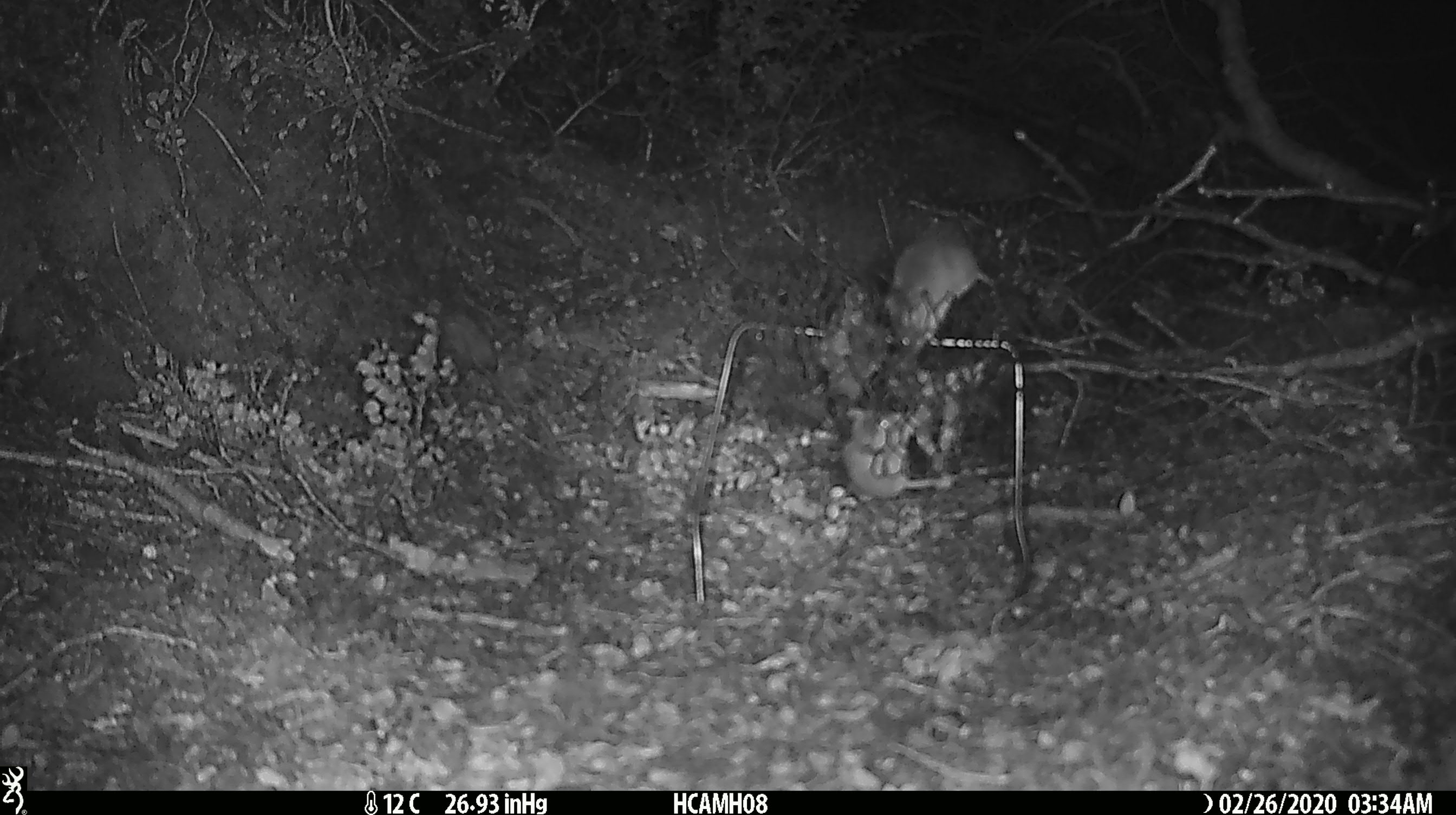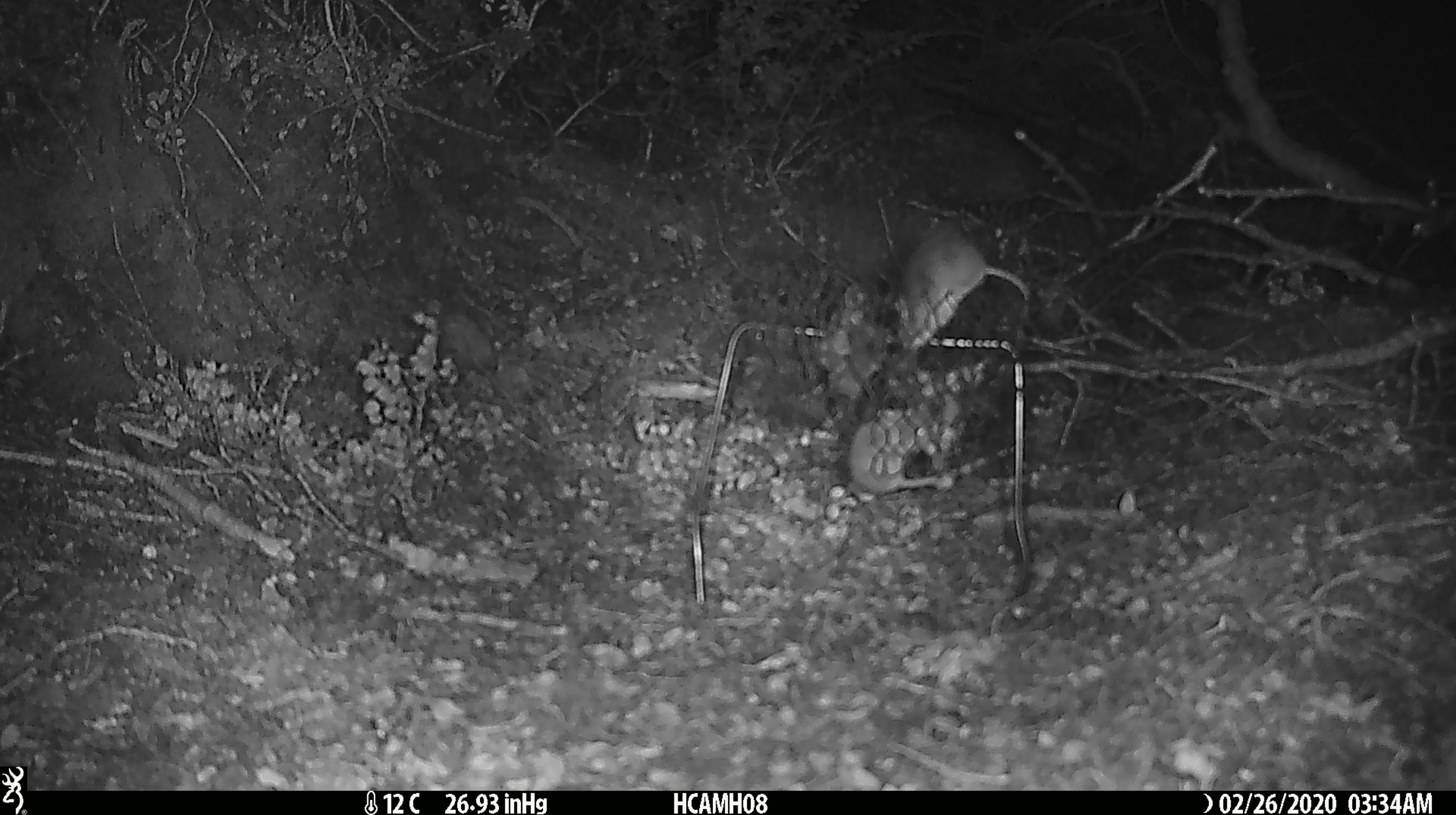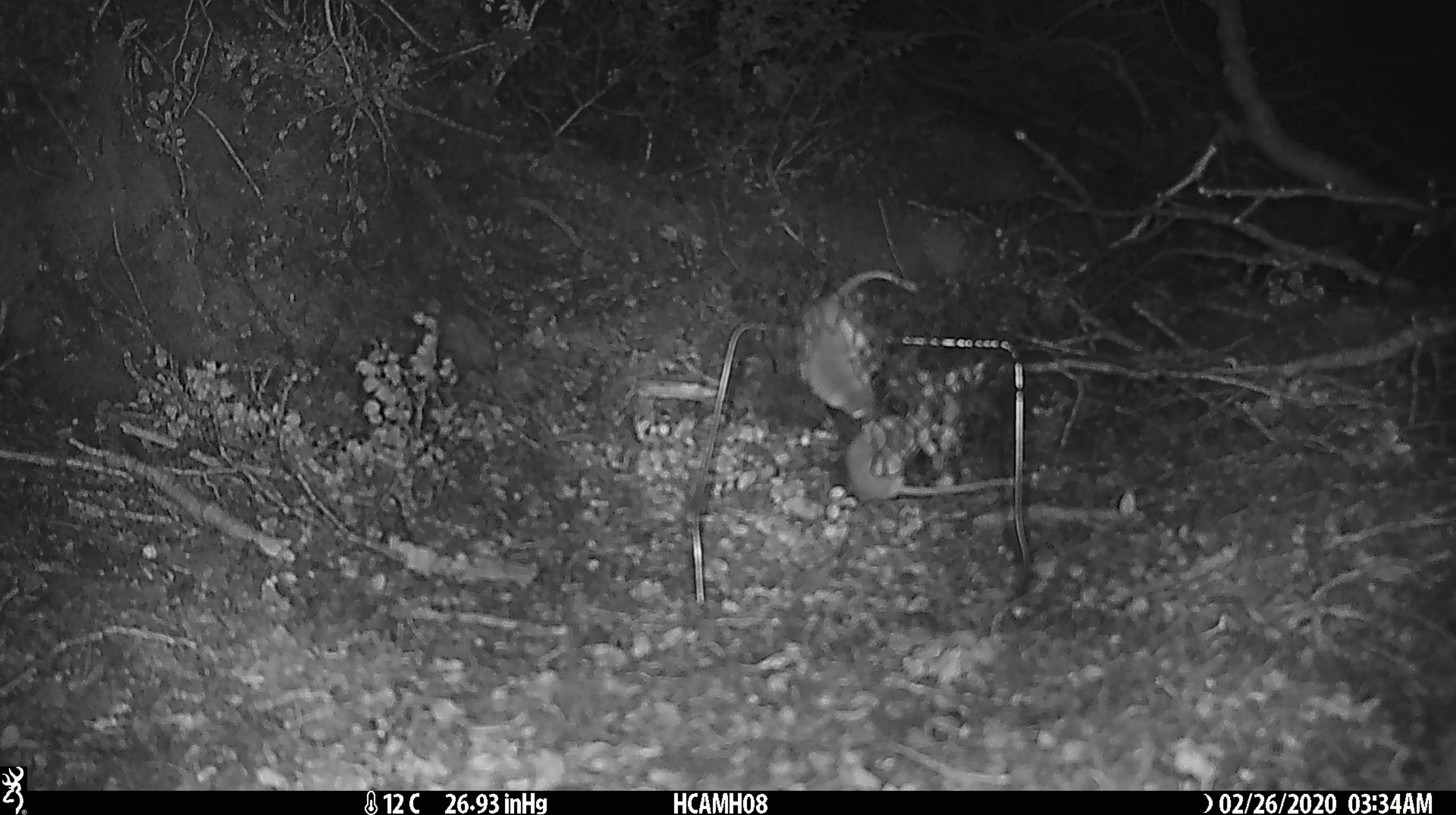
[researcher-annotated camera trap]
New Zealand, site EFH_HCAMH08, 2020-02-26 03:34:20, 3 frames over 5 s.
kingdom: Animalia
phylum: Chordata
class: Mammalia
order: Rodentia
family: Muridae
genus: Mus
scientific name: Mus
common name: mouse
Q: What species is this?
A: Mouse (Mus).